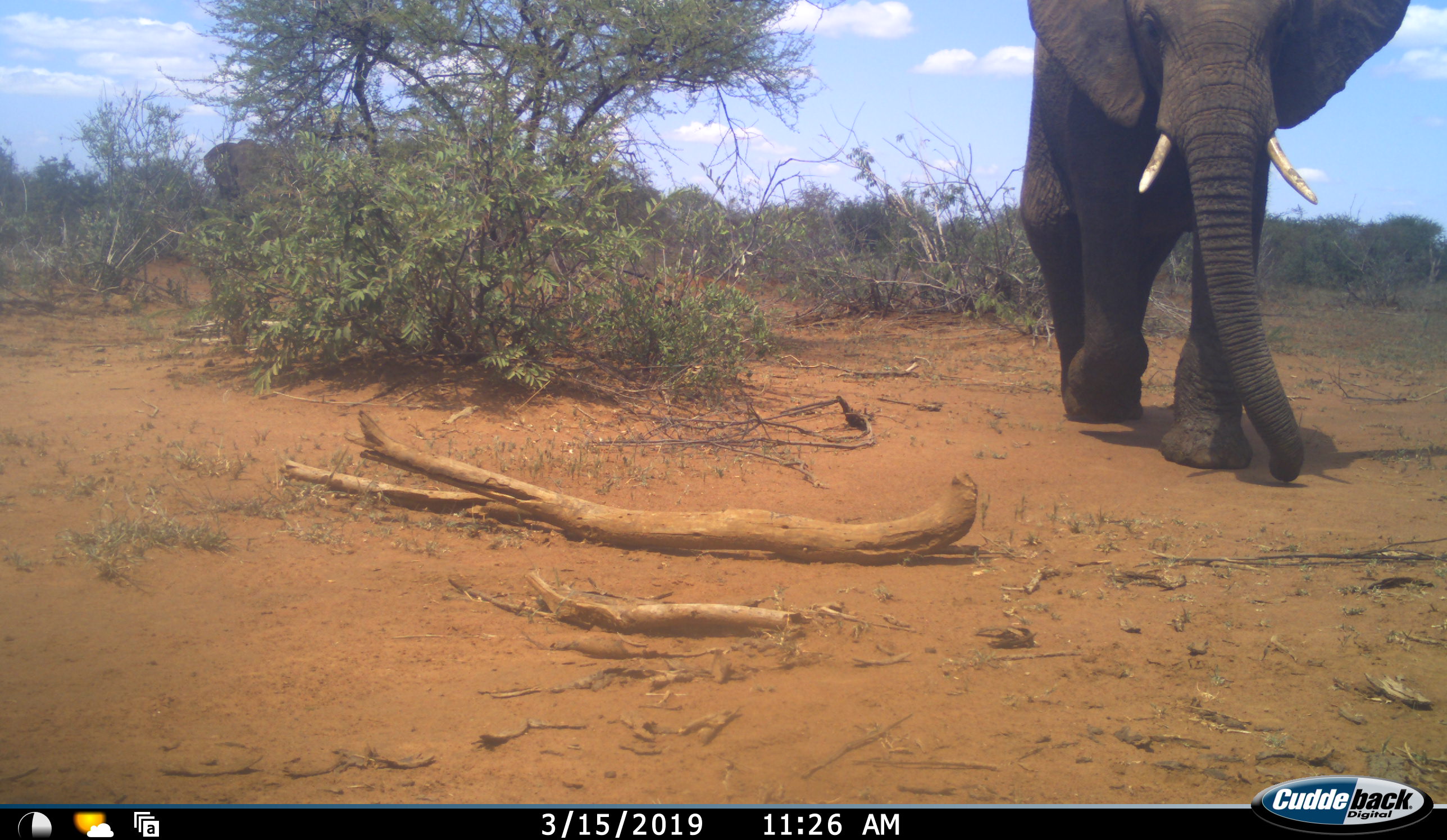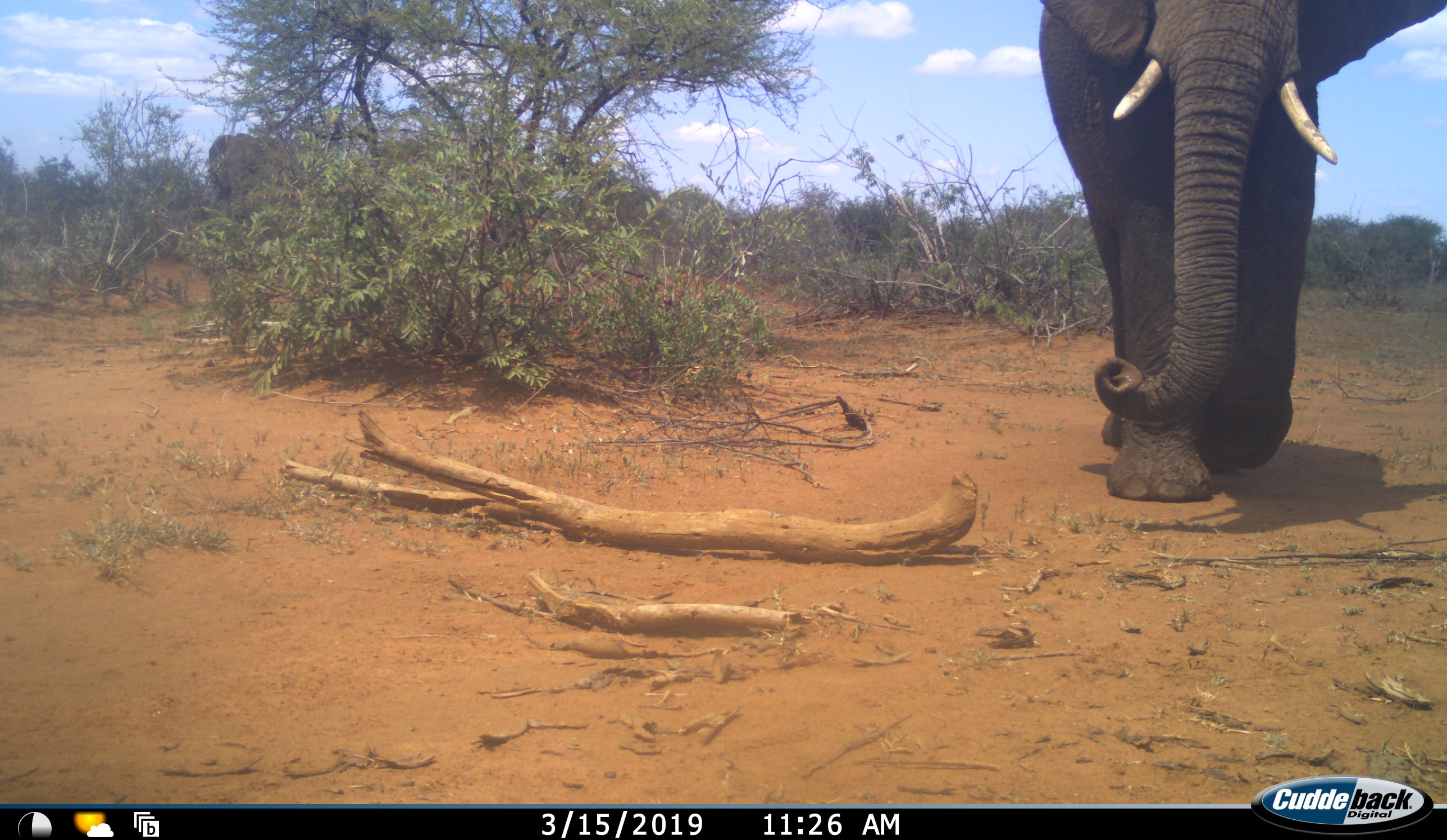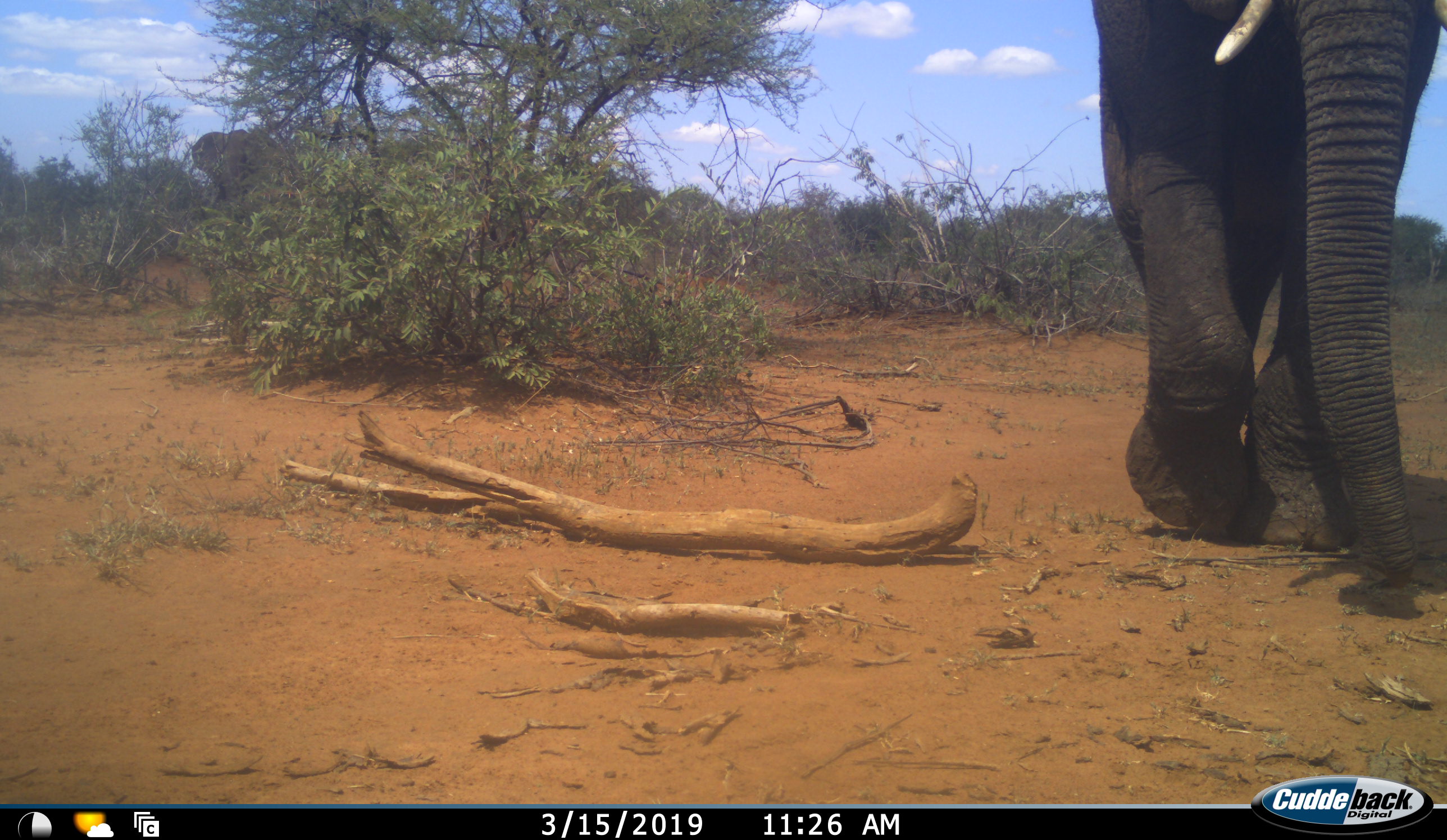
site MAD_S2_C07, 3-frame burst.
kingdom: Animalia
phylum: Chordata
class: Mammalia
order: Proboscidea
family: Elephantidae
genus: Loxodonta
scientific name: Loxodonta africana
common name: african bush elephant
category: elephant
Elephant (african bush elephant) (Loxodonta africana), count 2. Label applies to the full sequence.